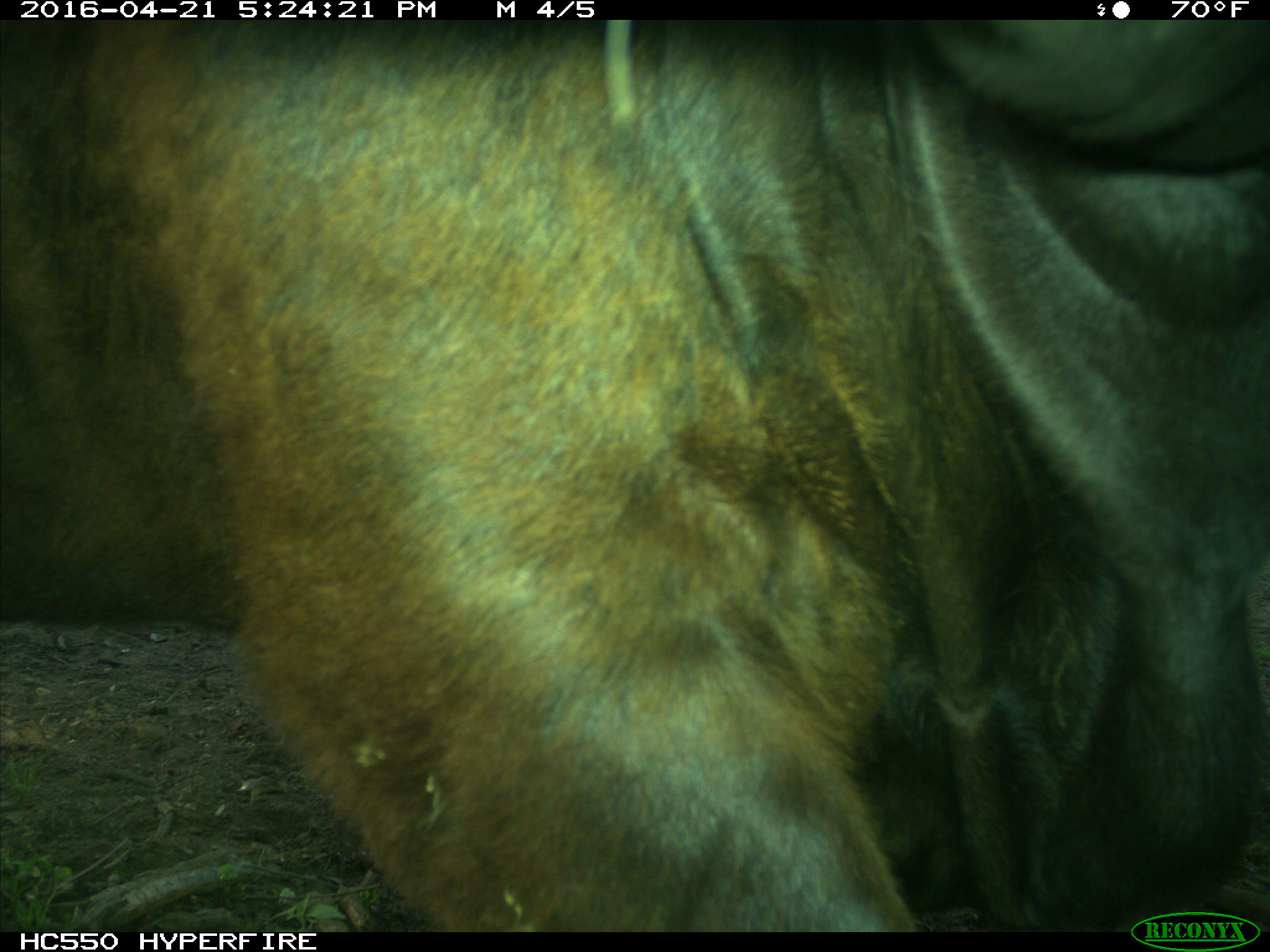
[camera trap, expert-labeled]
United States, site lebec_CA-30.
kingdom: Animalia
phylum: Chordata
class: Mammalia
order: Artiodactyla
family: Bovidae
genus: Bos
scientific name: Bos taurus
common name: domestic cow